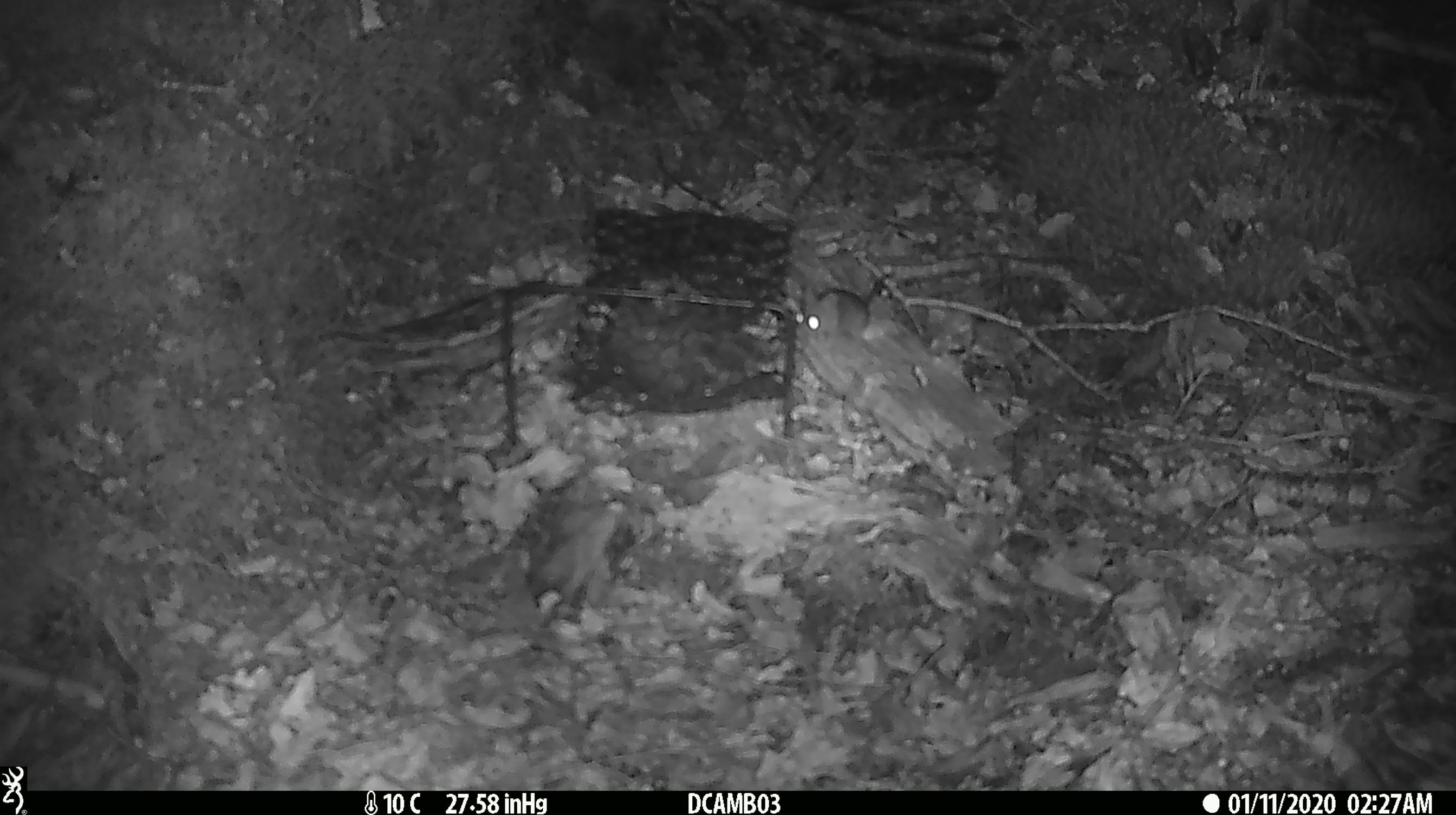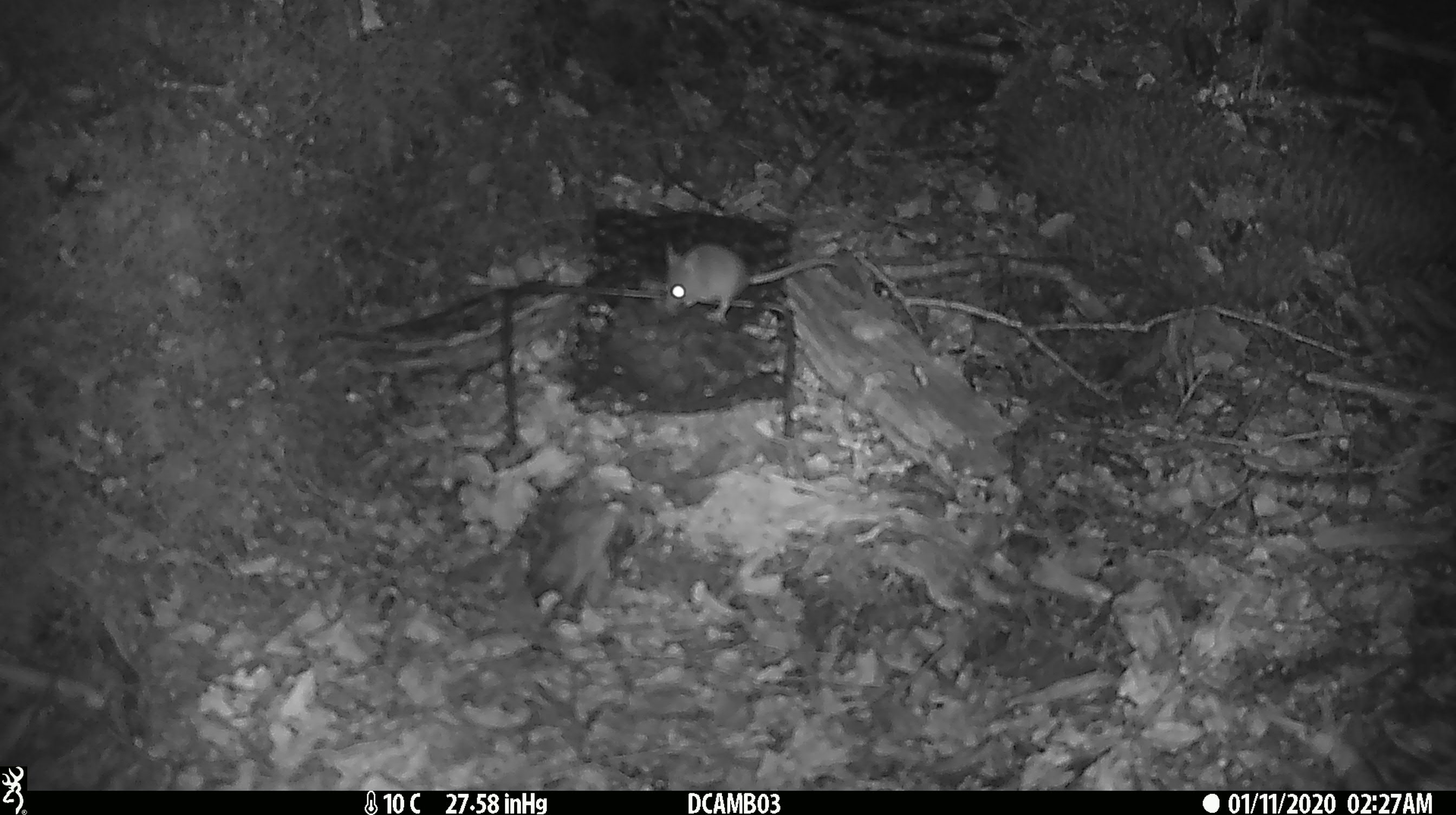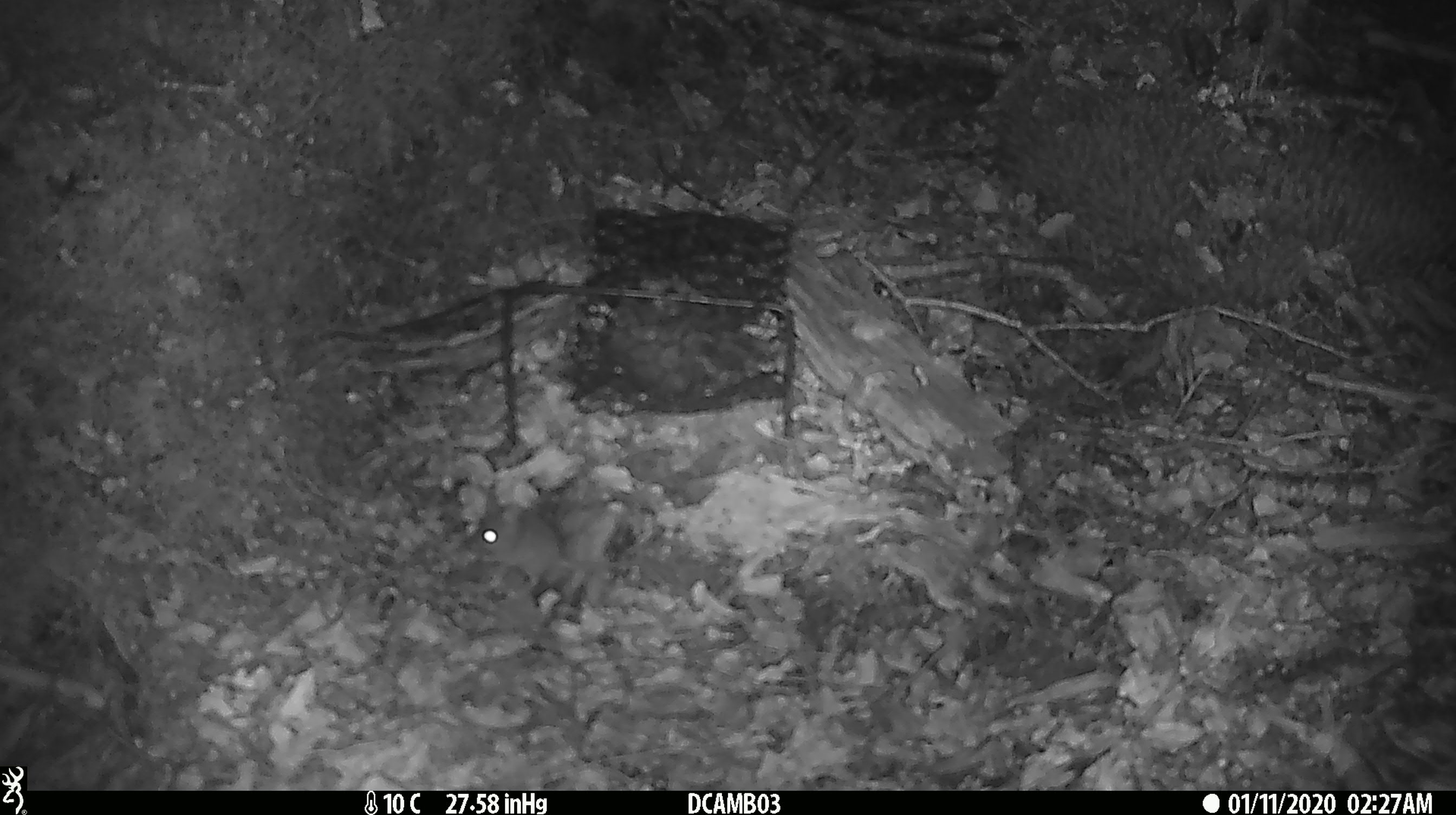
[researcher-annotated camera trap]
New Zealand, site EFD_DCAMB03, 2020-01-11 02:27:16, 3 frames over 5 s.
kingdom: Animalia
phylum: Chordata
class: Mammalia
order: Rodentia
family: Muridae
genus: Mus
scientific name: Mus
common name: mouse